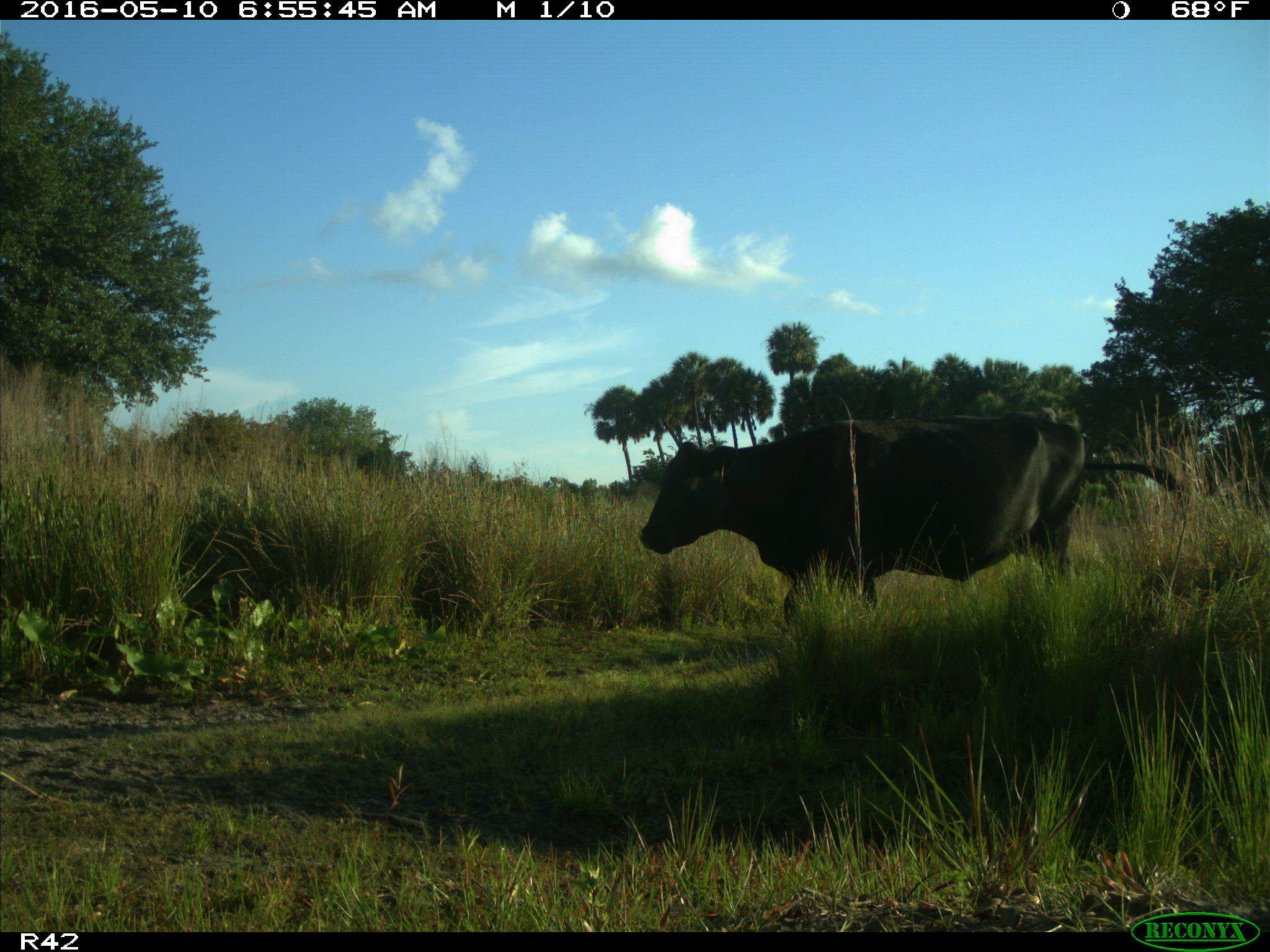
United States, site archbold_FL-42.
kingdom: Animalia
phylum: Chordata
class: Mammalia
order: Artiodactyla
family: Bovidae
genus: Bos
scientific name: Bos taurus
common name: domestic cow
Bos taurus (domestic cow).